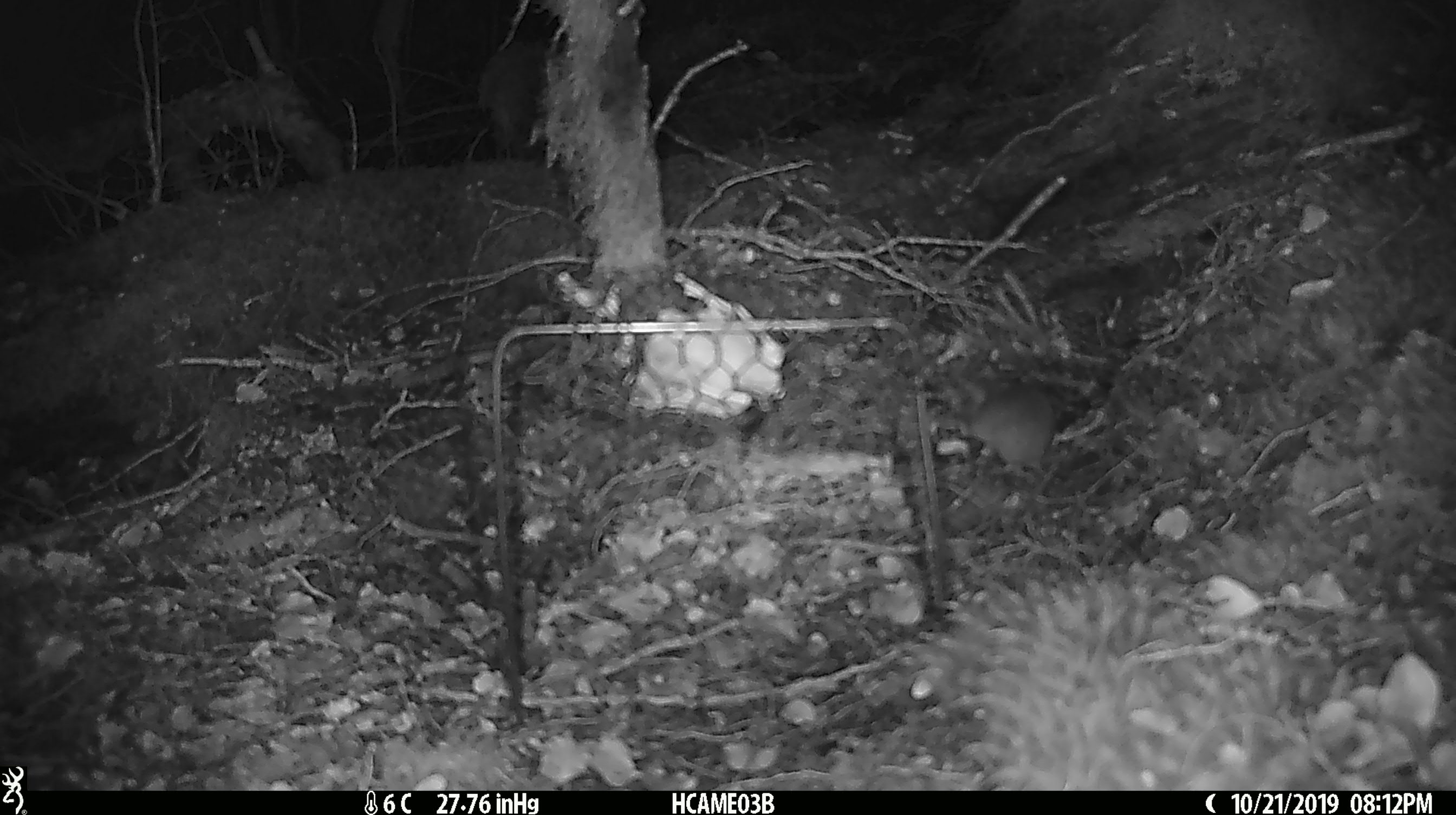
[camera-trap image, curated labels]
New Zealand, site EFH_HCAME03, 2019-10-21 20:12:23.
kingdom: Animalia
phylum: Chordata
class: Mammalia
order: Rodentia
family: Muridae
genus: Mus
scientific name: Mus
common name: mouse